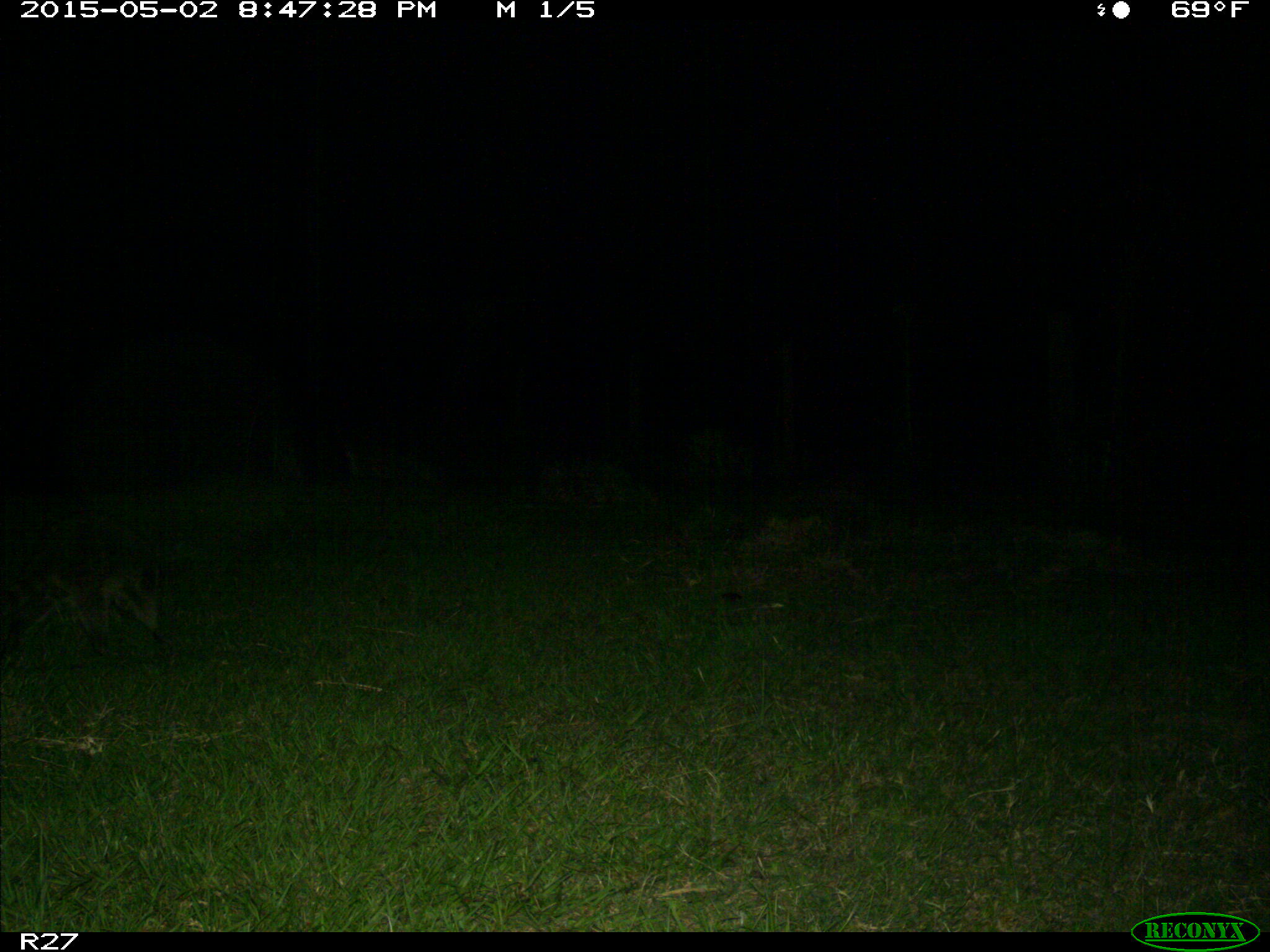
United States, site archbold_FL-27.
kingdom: Animalia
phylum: Chordata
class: Mammalia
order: Carnivora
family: Procyonidae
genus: Procyon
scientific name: Procyon lotor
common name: common raccoon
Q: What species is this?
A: Procyon lotor (common raccoon).